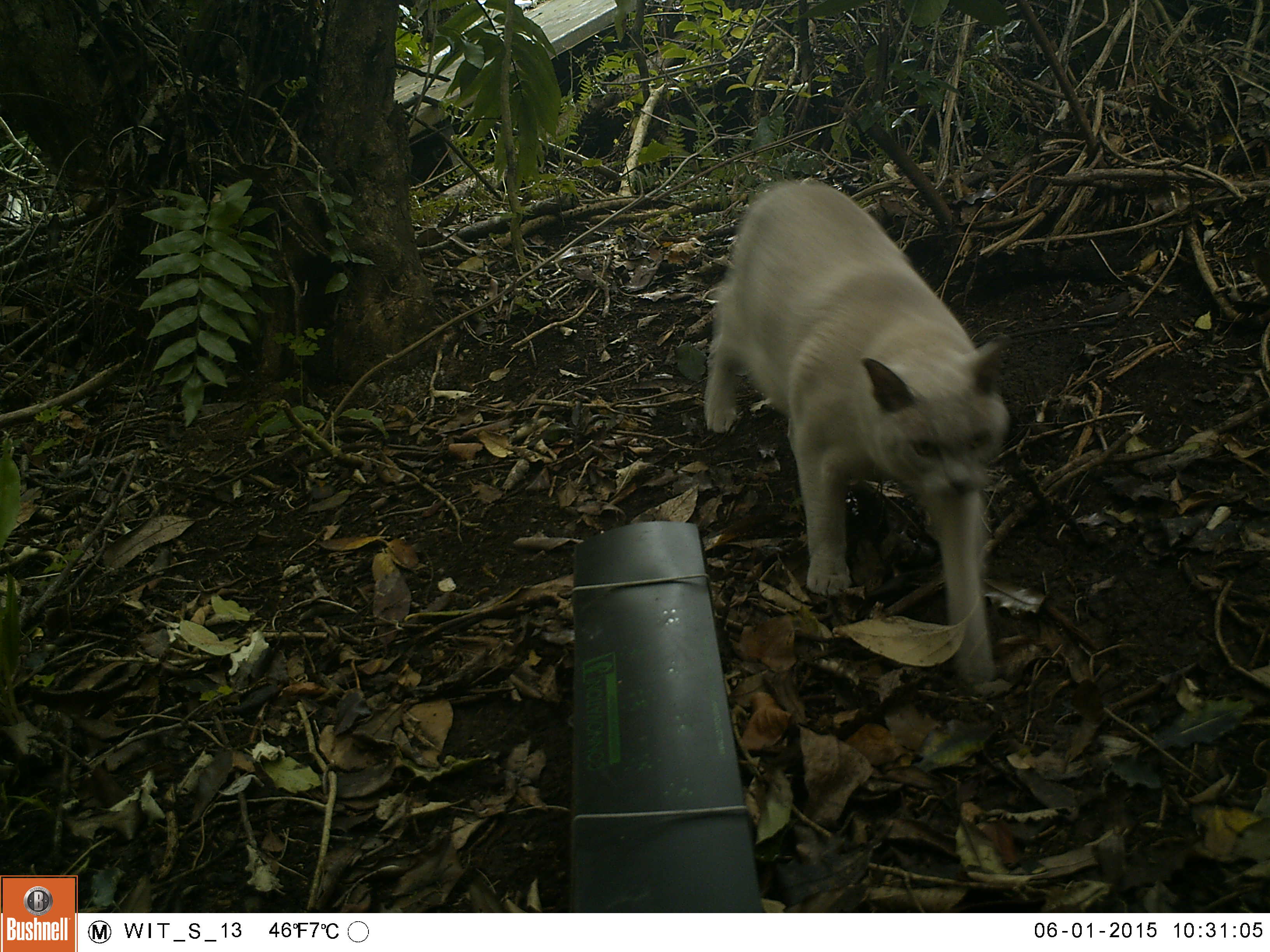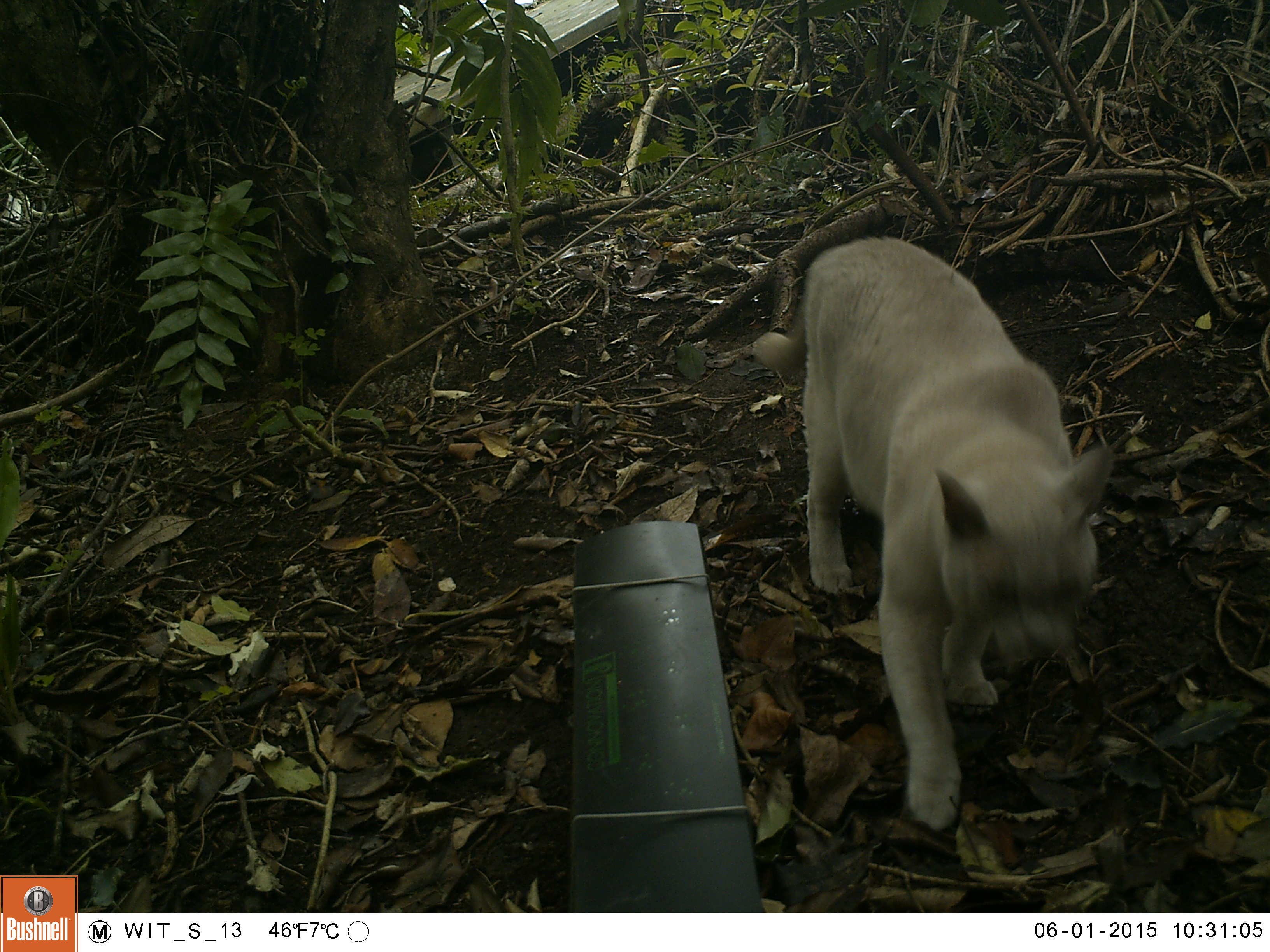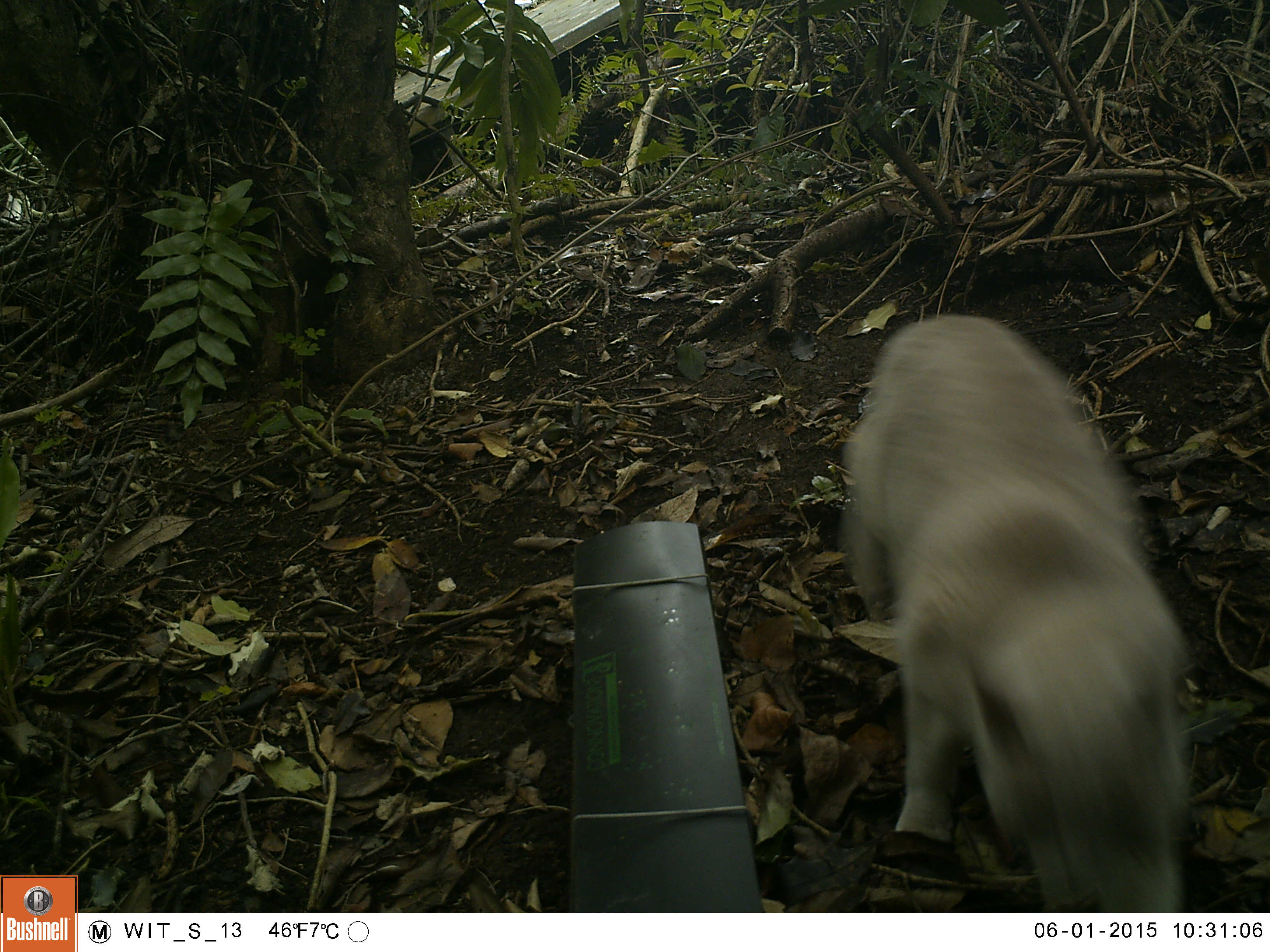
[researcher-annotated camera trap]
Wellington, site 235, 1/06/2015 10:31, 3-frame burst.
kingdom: Animalia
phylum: Chordata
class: Mammalia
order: Carnivora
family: Felidae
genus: Felis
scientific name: Felis catus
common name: cat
Cat (Felis catus).